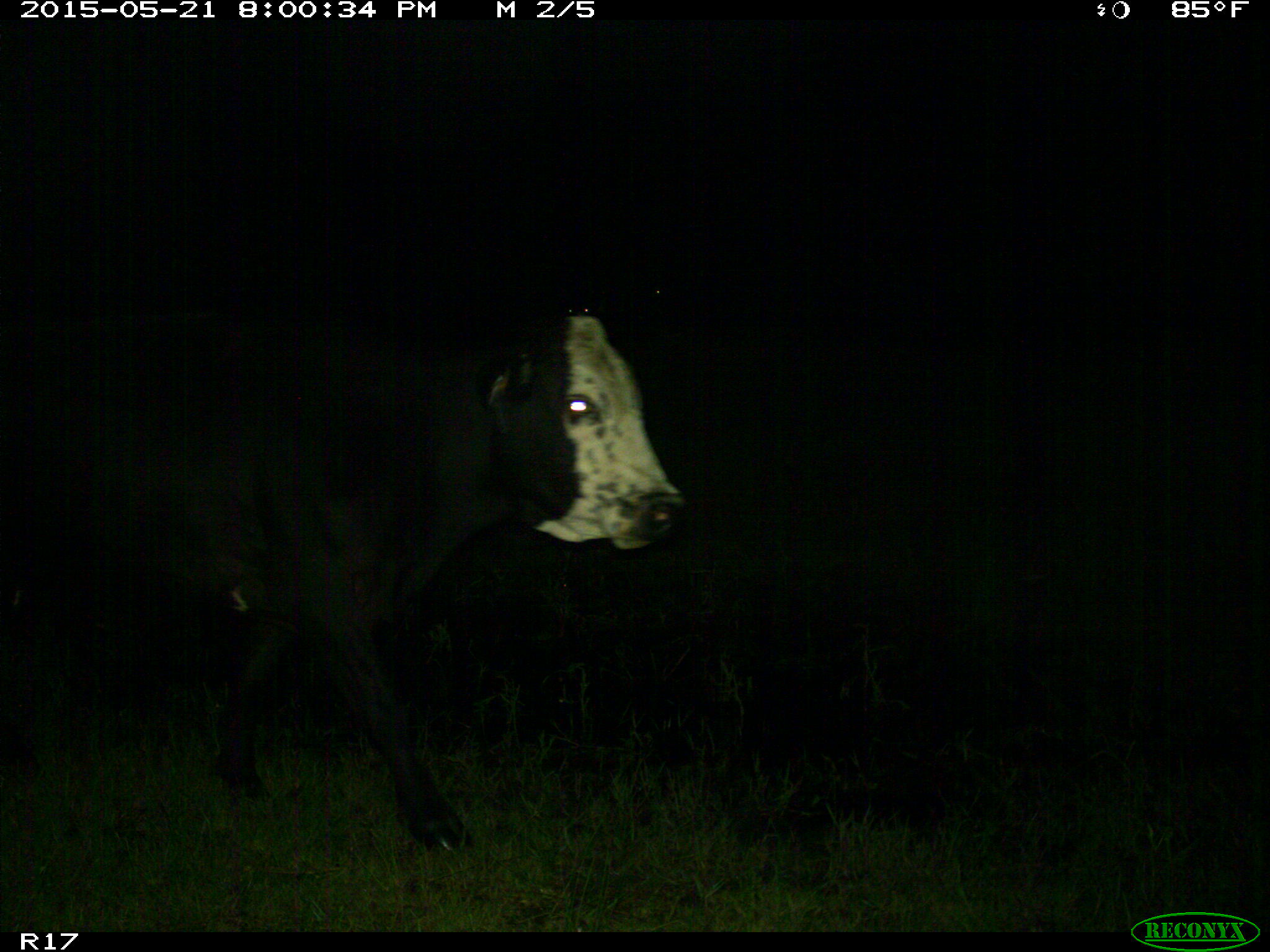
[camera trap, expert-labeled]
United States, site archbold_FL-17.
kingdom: Animalia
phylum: Chordata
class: Mammalia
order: Artiodactyla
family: Bovidae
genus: Bos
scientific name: Bos taurus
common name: domestic cow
Bos taurus (domestic cow).